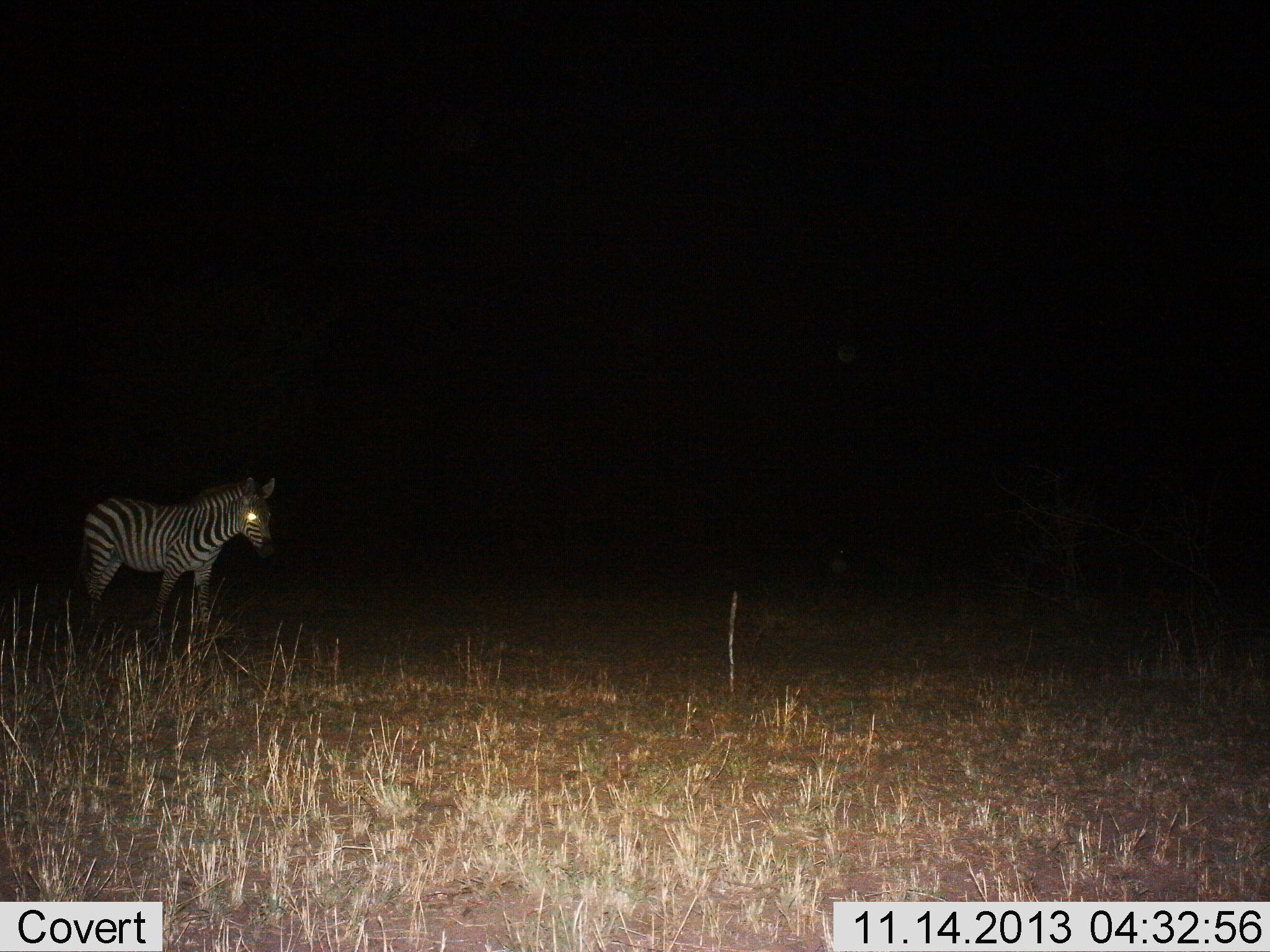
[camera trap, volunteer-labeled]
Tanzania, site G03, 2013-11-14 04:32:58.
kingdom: Animalia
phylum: Chordata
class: Mammalia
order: Perissodactyla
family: Equidae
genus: Equus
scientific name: Equus quagga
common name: plains zebra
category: zebra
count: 1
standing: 90%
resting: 0%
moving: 10%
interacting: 0%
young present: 0%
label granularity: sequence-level